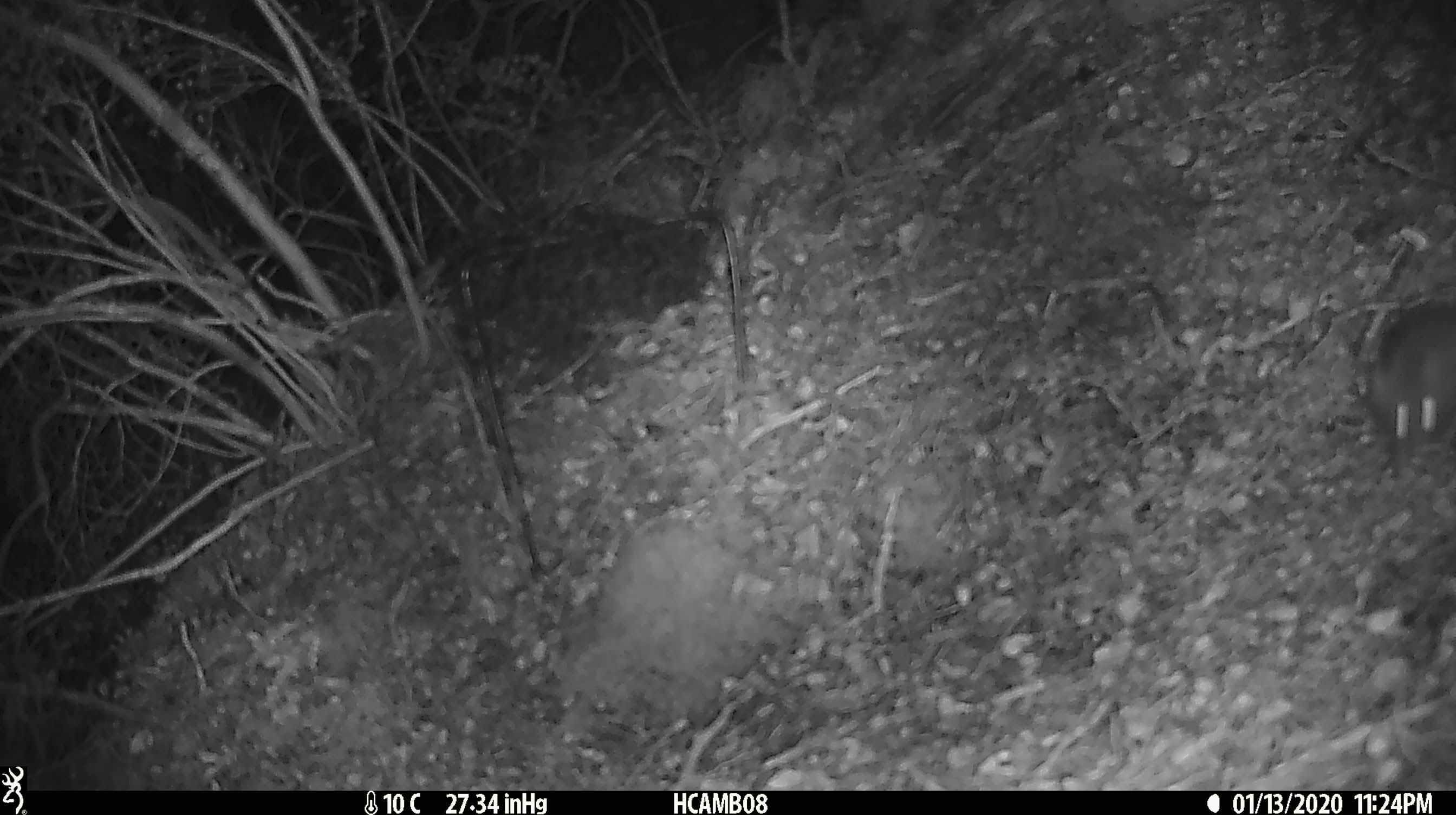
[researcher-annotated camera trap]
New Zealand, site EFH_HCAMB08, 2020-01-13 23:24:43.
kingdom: Animalia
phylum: Chordata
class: Mammalia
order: Rodentia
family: Muridae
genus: Mus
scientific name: Mus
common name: mouse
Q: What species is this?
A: Mouse (Mus).